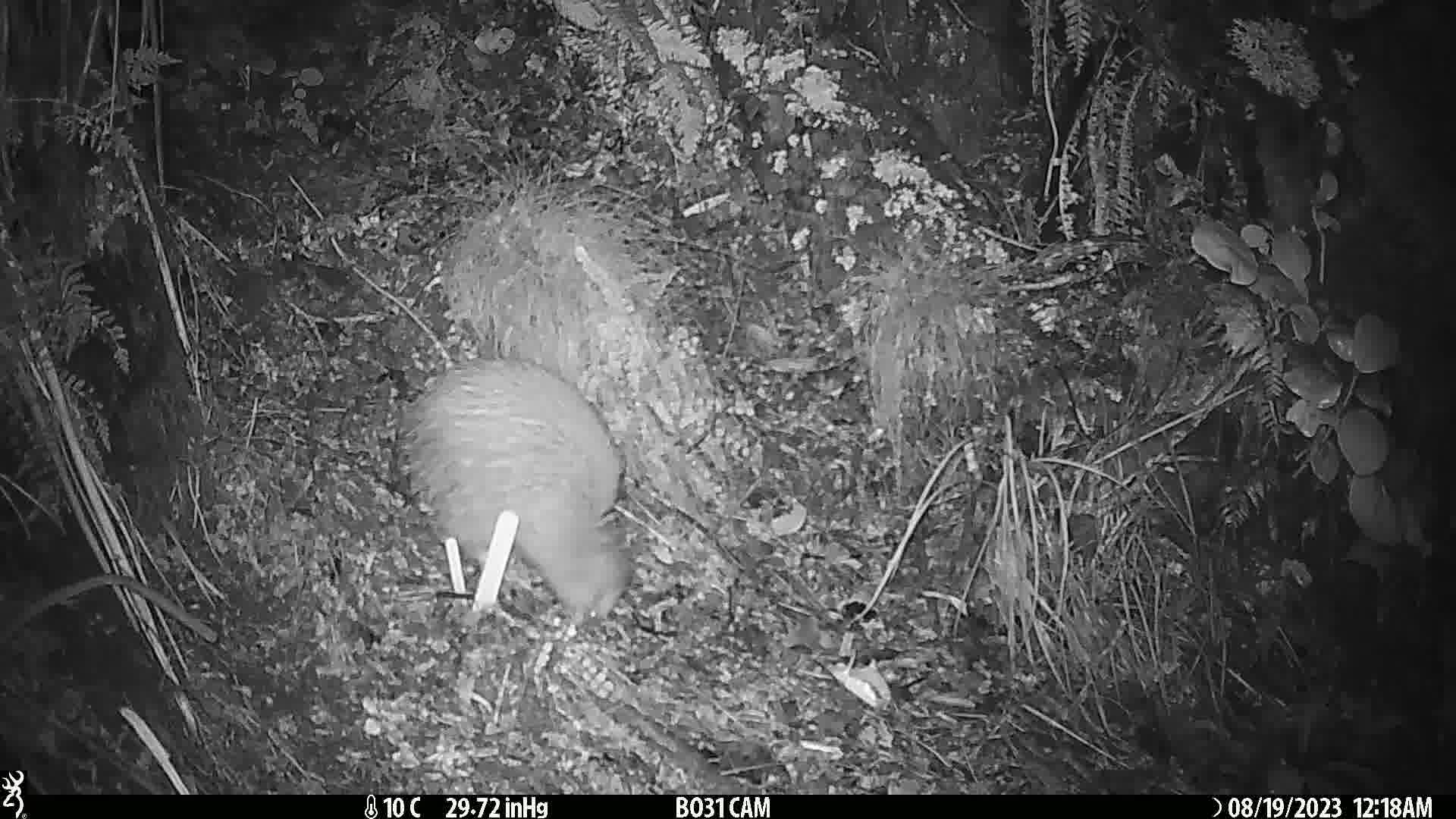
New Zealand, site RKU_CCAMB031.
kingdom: Animalia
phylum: Chordata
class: Aves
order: Apterygiformes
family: Apterygidae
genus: Apteryx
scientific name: Apteryx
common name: kiwi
Kiwi (Apteryx).